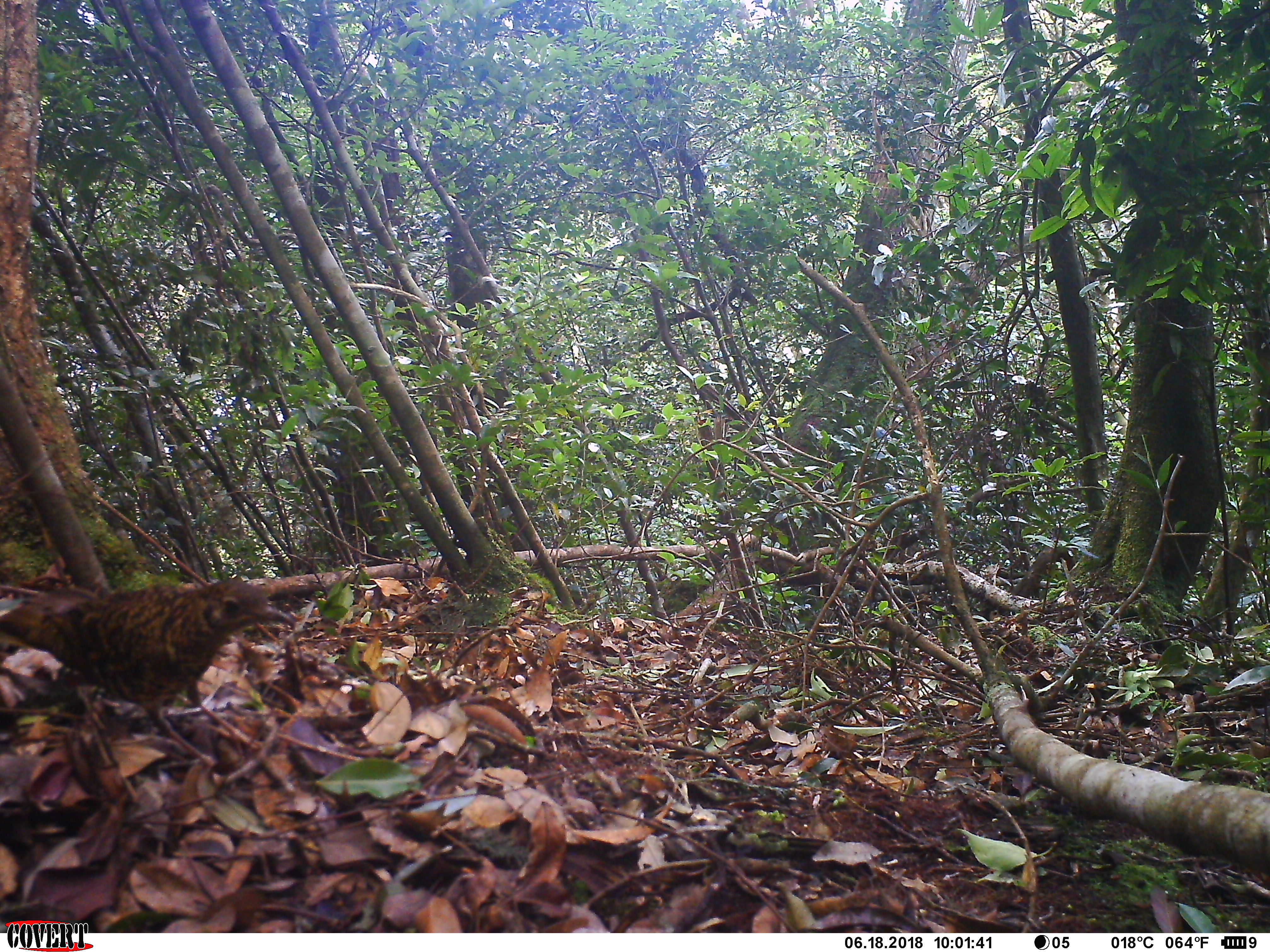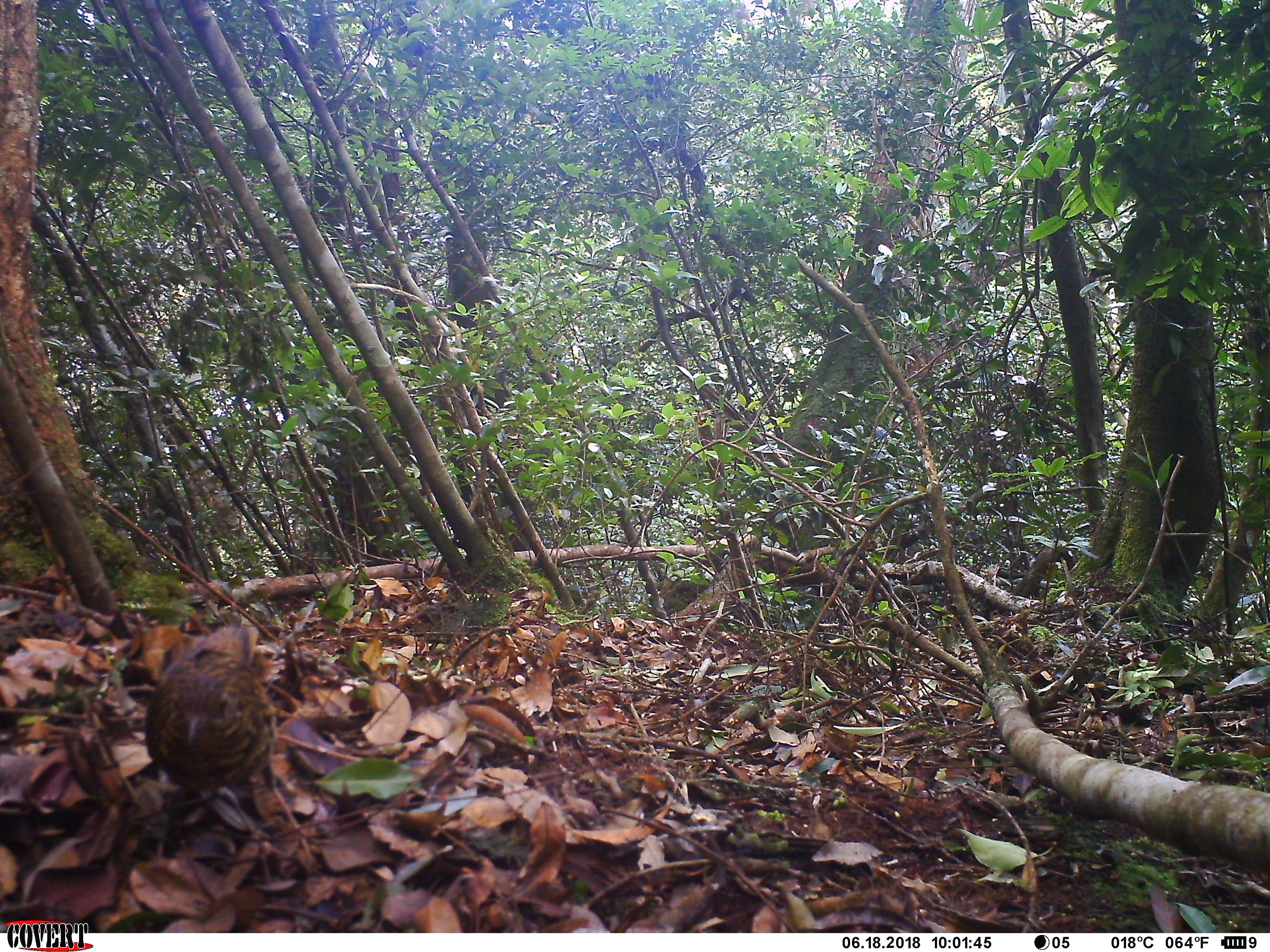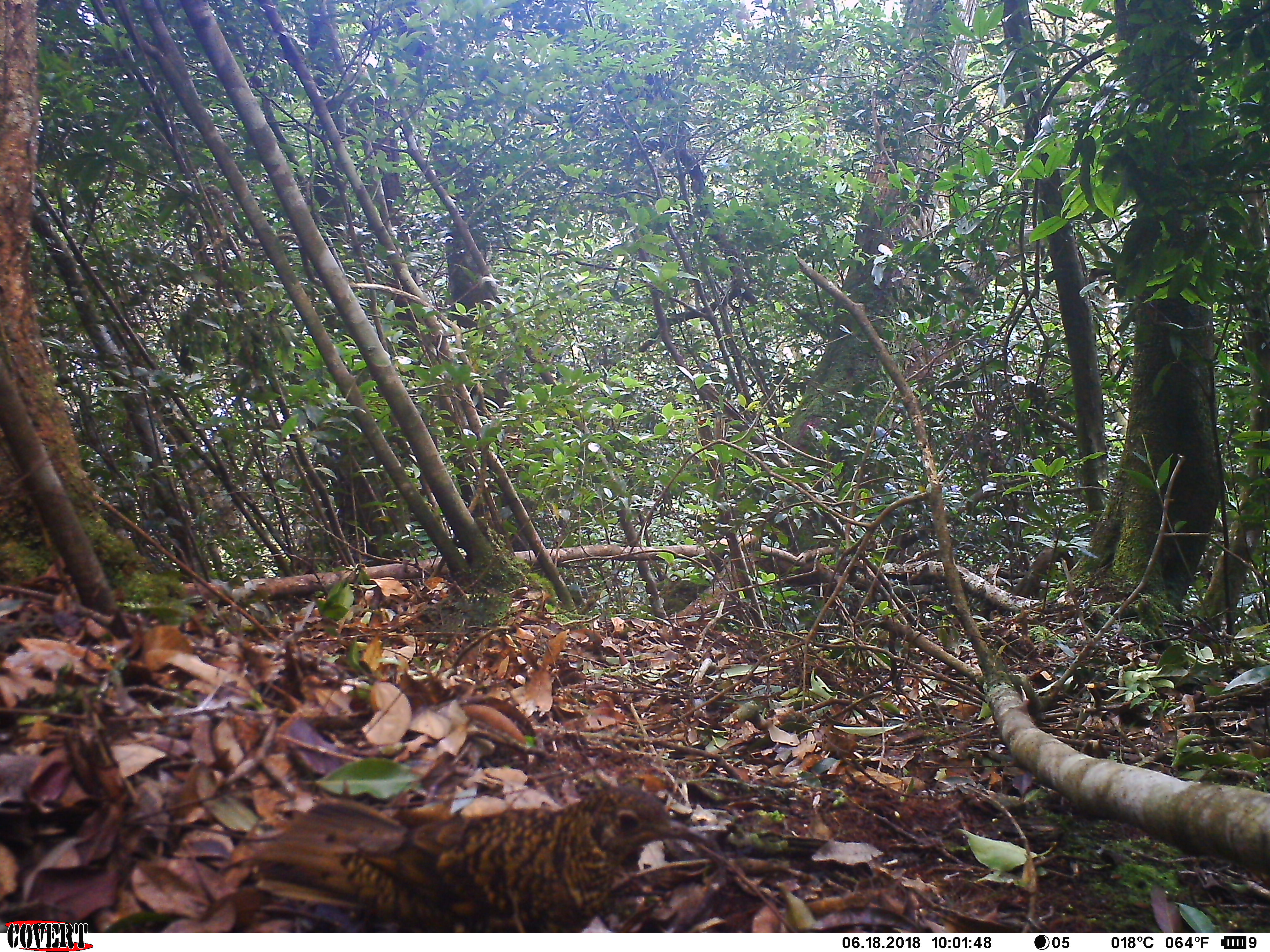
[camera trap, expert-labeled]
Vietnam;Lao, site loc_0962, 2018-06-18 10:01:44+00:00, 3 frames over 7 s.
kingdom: Animalia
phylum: Chordata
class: Aves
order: Passeriformes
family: Turdidae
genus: Zoothera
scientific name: Zoothera dauma dauma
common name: scaly thrush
Scaly thrush (Zoothera dauma dauma). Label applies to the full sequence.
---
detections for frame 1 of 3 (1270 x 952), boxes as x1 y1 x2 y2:
scaly thrush: 0 577 296 809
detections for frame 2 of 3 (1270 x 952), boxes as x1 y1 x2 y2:
scaly thrush: 143 622 327 876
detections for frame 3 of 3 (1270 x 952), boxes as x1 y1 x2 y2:
scaly thrush: 245 781 705 932